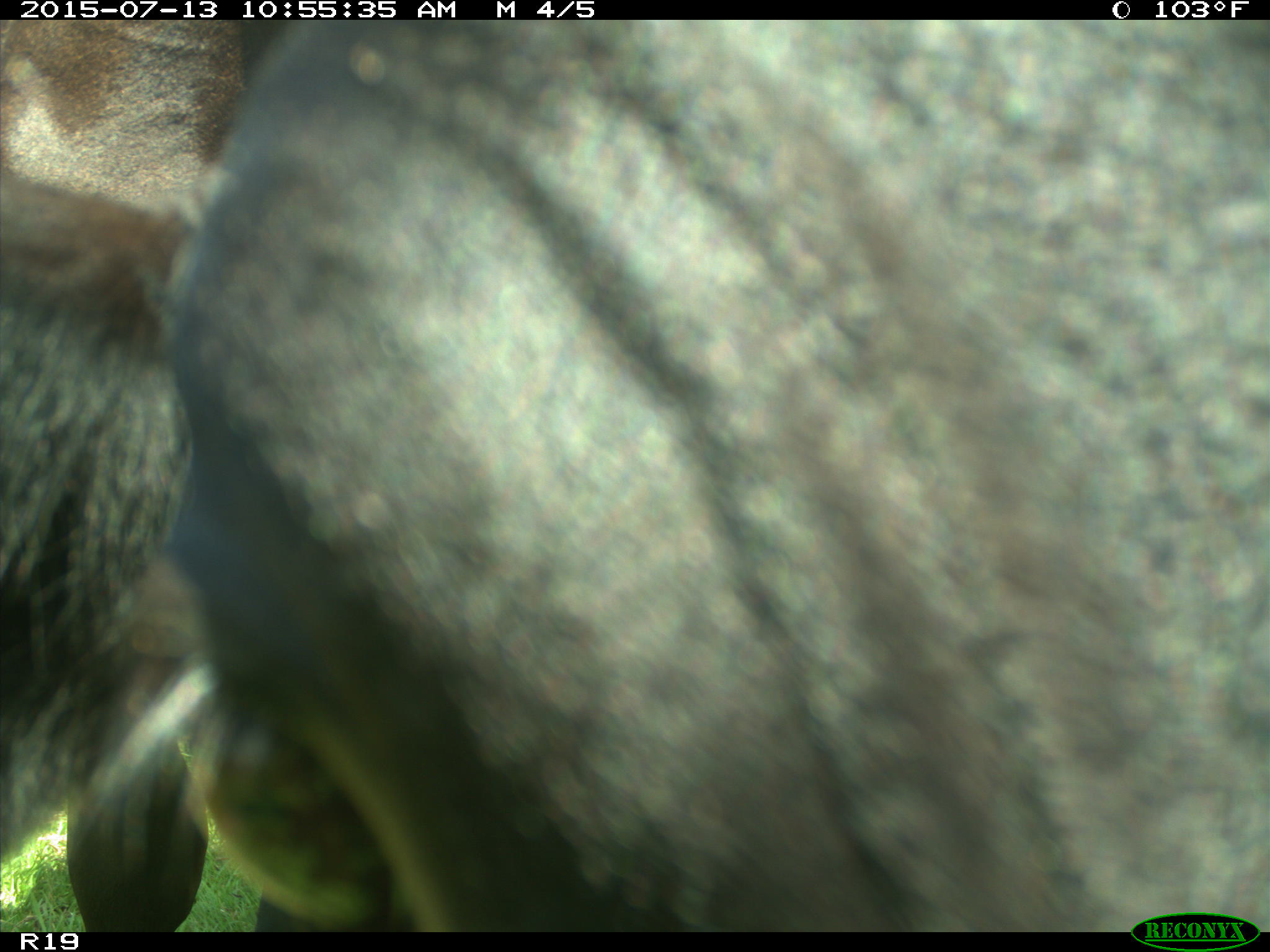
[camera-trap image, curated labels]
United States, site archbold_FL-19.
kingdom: Animalia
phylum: Chordata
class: Mammalia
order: Artiodactyla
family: Bovidae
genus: Bos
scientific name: Bos taurus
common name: domestic cow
Bos taurus (domestic cow).